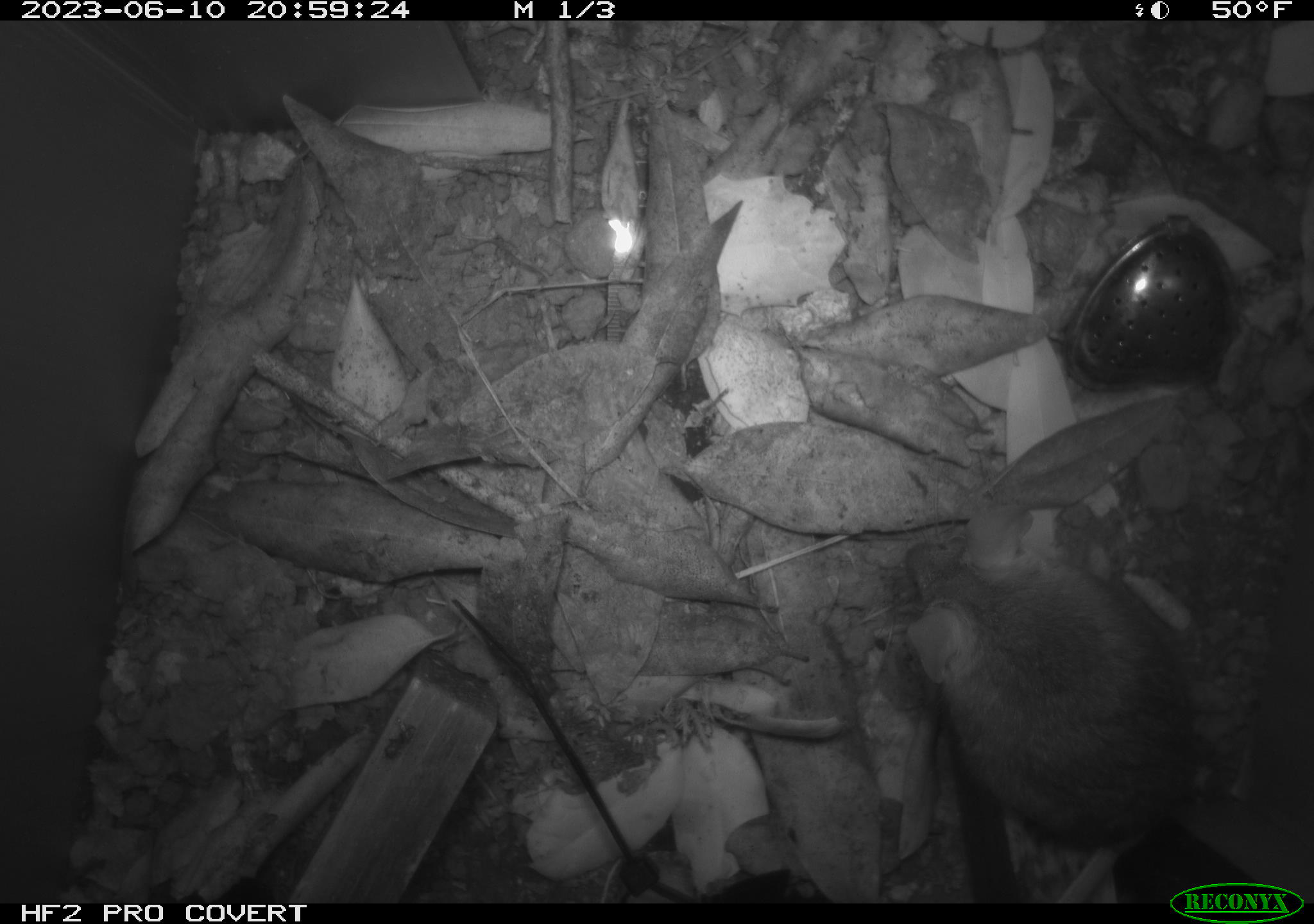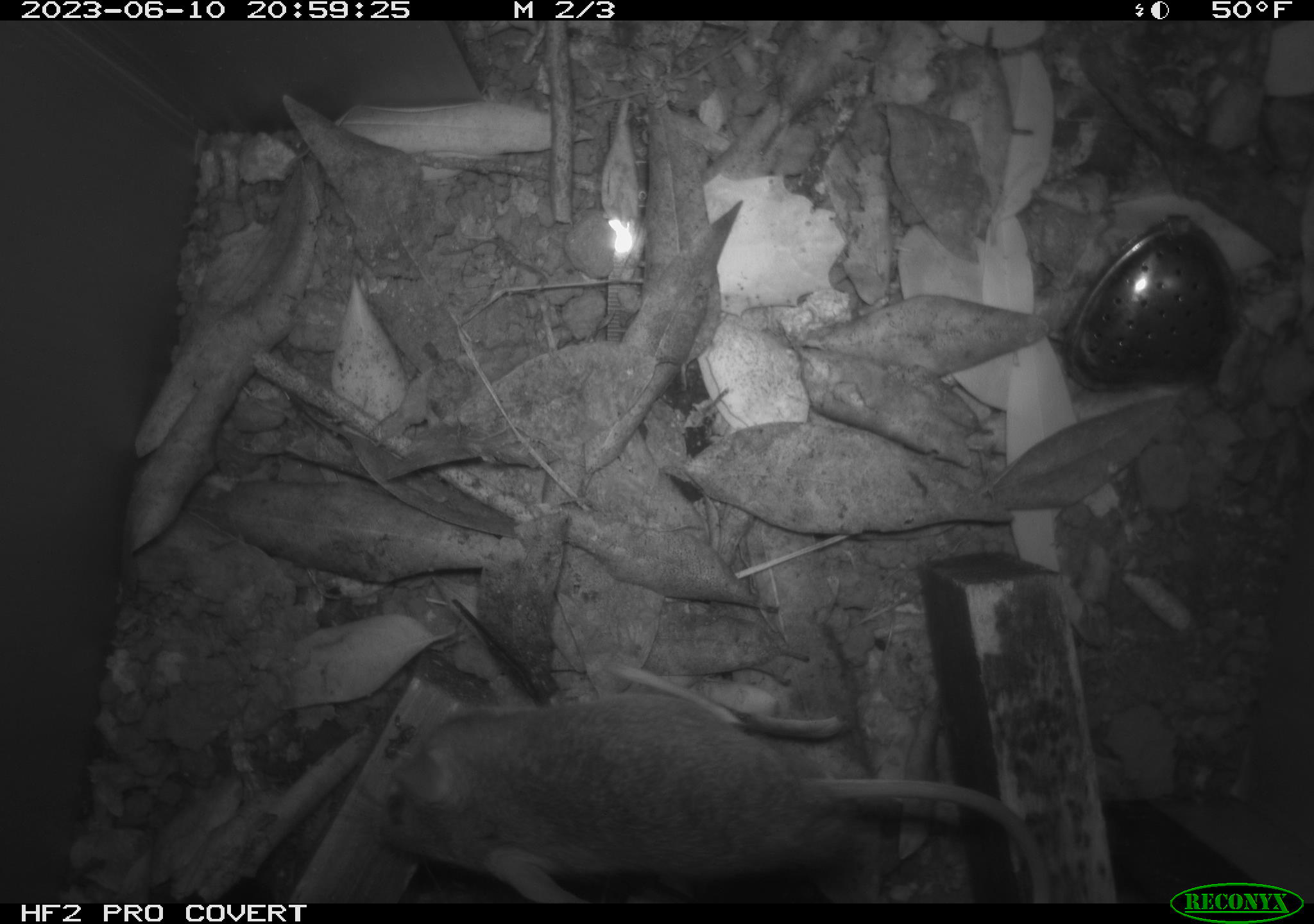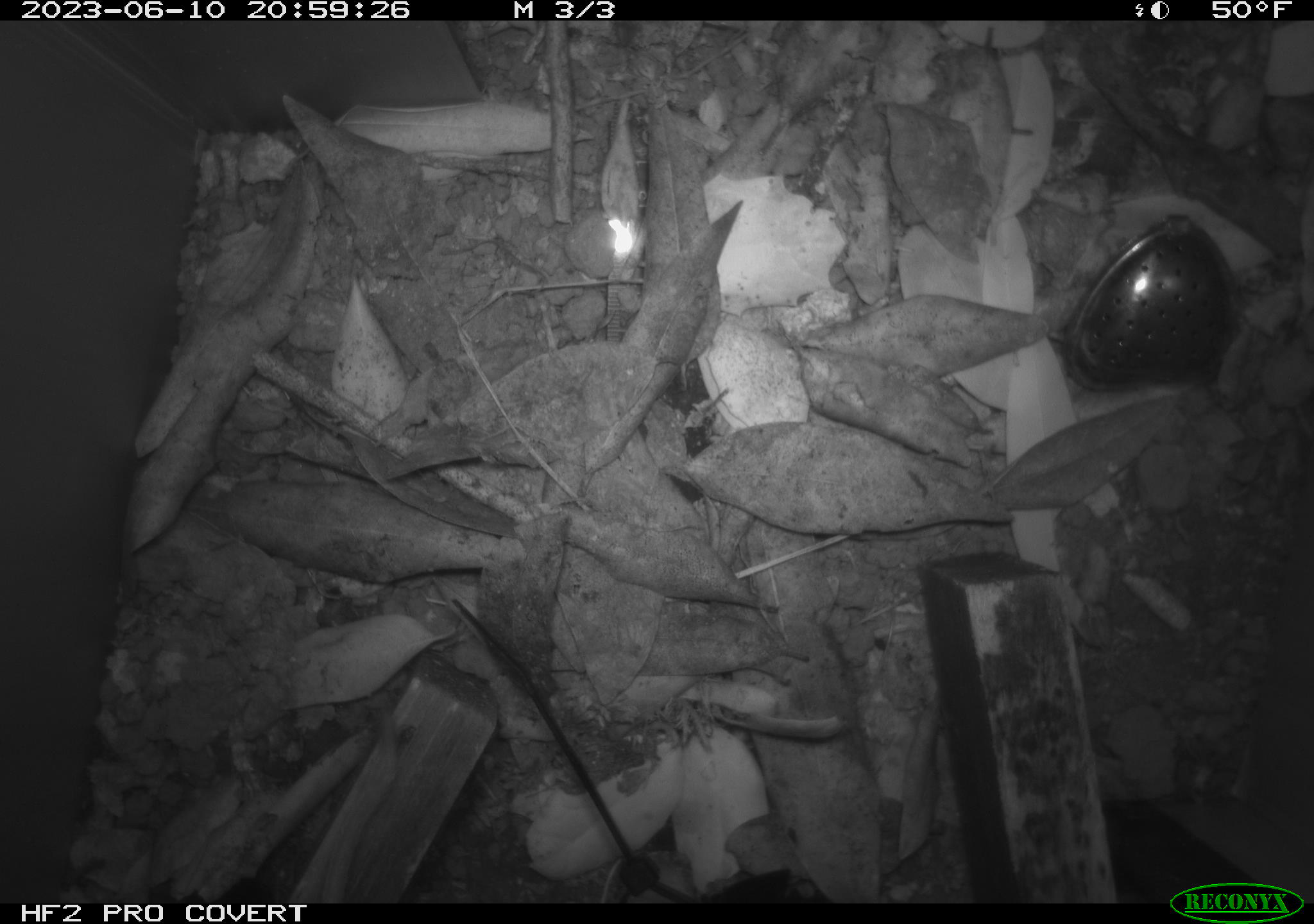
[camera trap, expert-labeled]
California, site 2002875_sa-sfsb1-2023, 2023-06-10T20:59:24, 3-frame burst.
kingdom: Animalia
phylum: Chordata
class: Mammalia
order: Rodentia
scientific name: Rodentia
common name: mouse species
Mouse species (Rodentia).